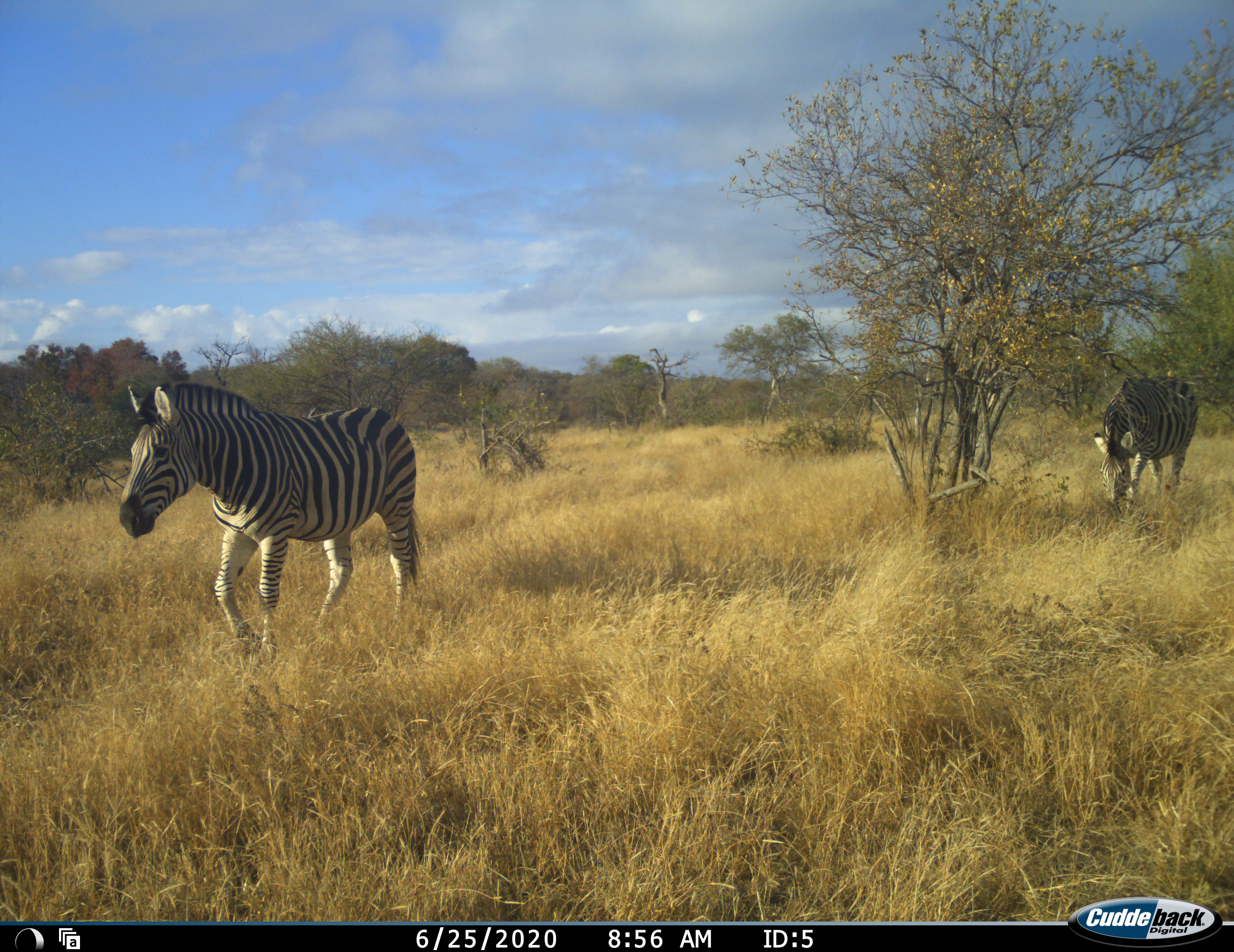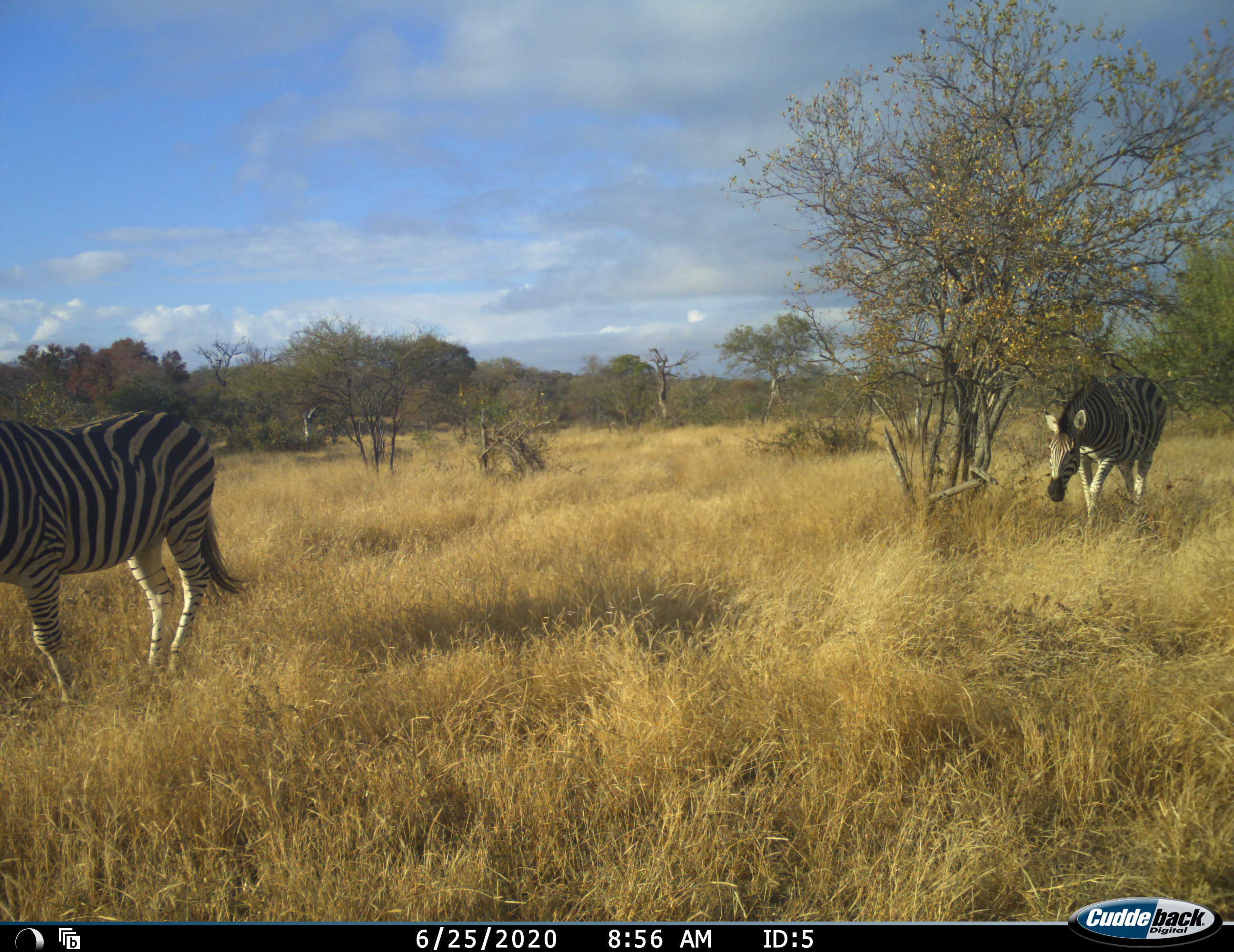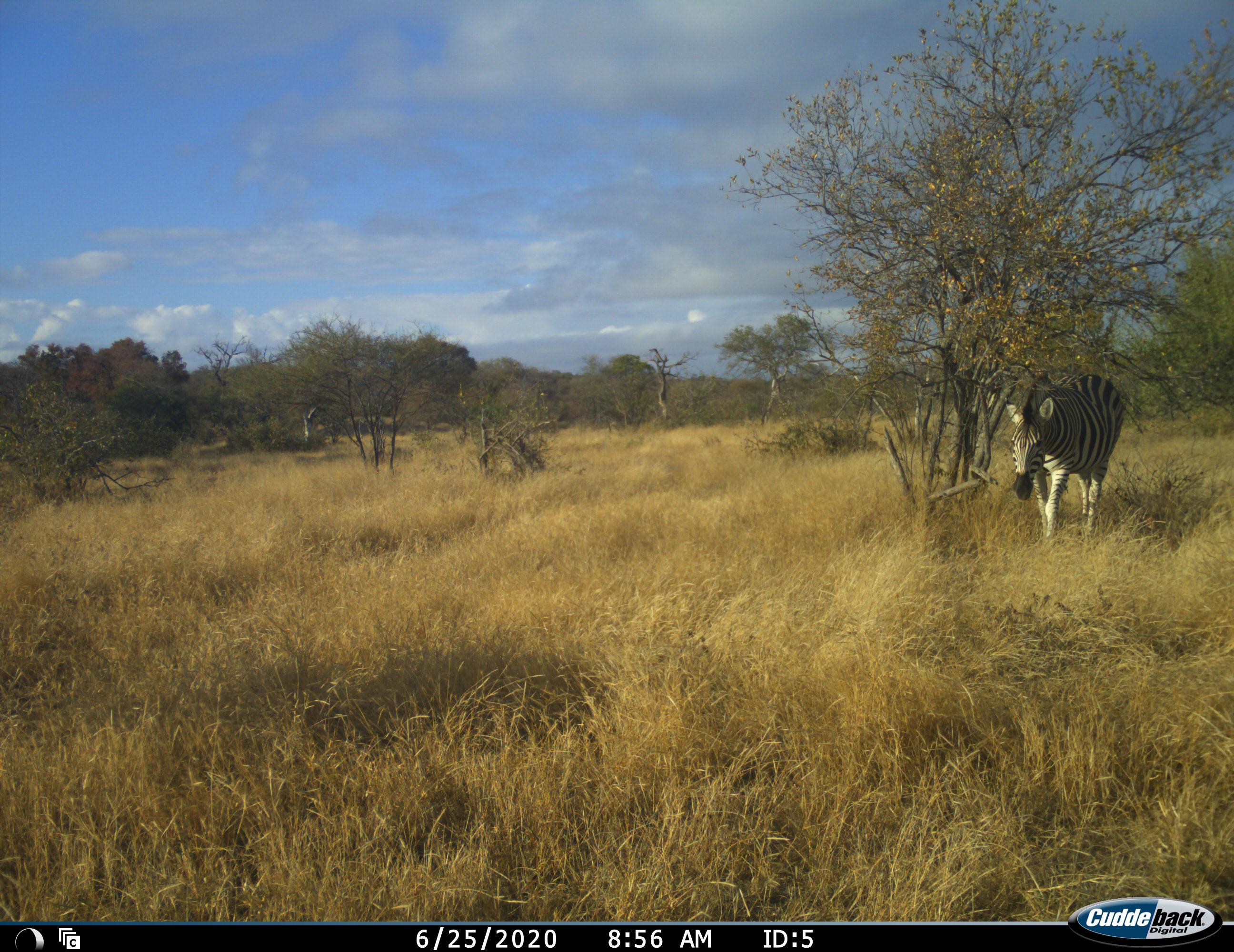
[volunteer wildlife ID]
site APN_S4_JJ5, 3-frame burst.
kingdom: Animalia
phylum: Chordata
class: Mammalia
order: Perissodactyla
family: Equidae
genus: Equus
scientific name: Equus quagga burchellii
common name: burchell's zebra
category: zebraburchells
Zebraburchells (burchell's zebra) (Equus quagga burchellii), count 2. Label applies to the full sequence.